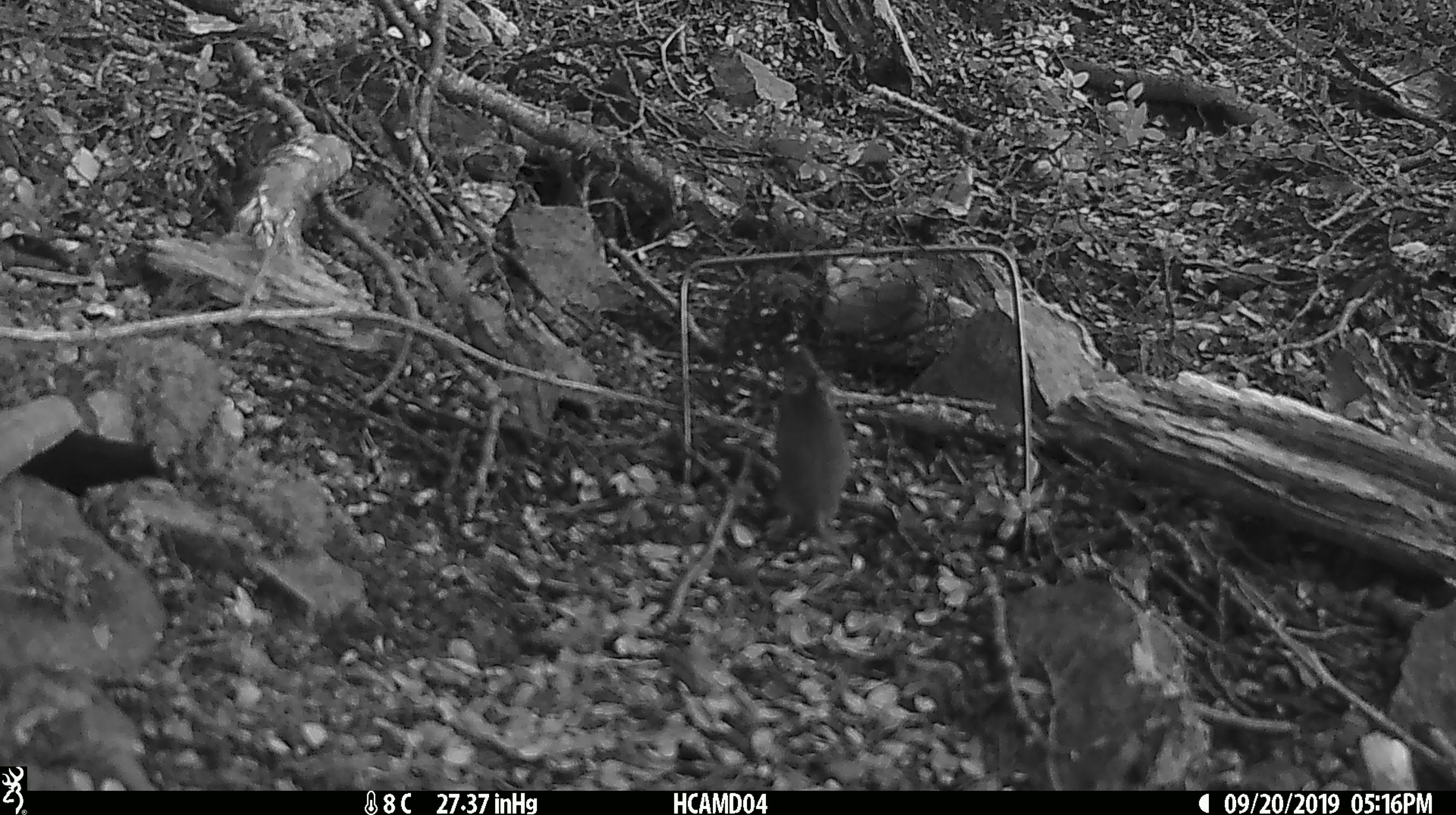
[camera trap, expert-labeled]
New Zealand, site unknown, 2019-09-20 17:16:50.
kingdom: Animalia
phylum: Chordata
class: Mammalia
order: Rodentia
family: Muridae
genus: Mus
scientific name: Mus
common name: mouse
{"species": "mouse (Mus)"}